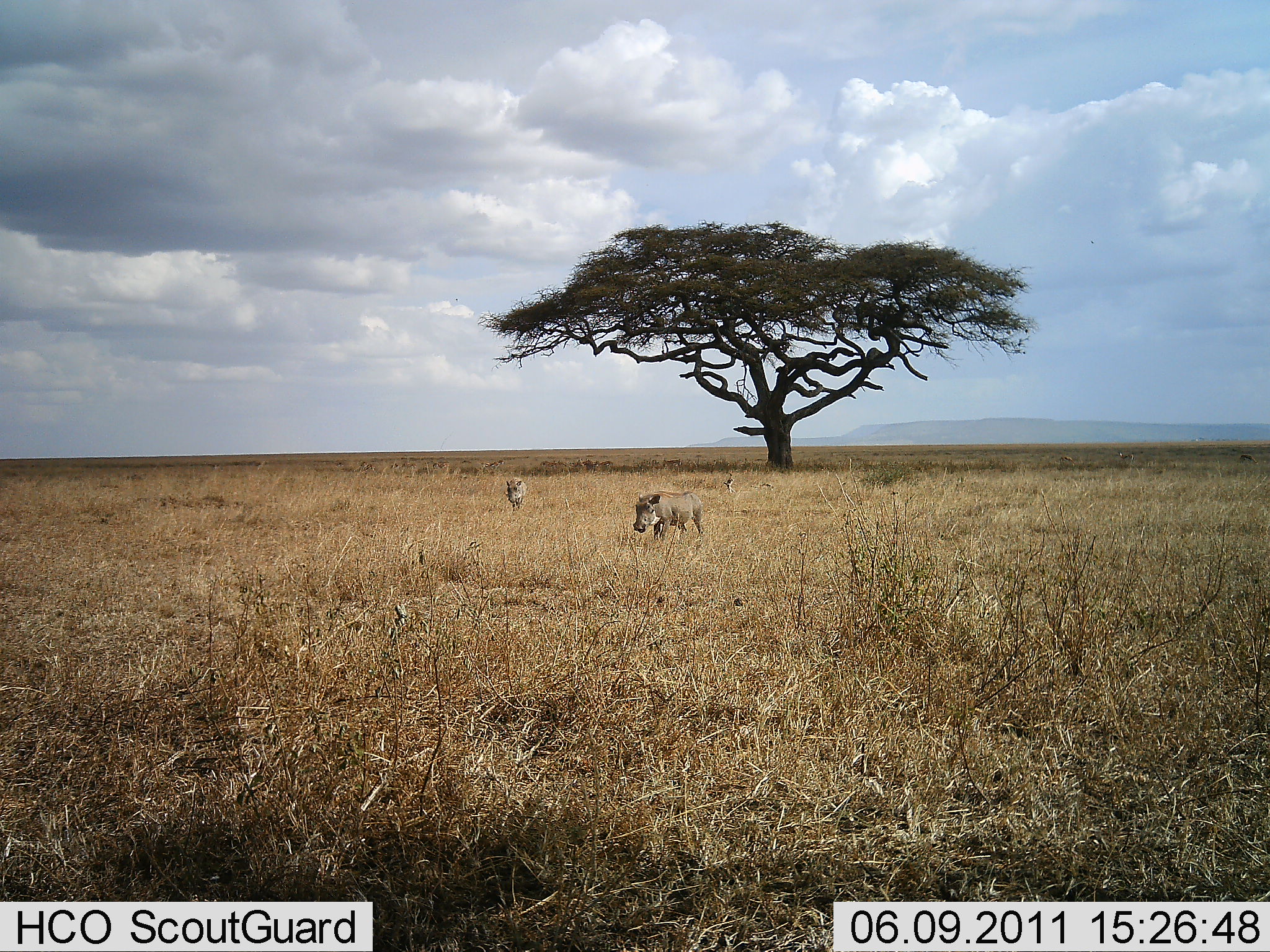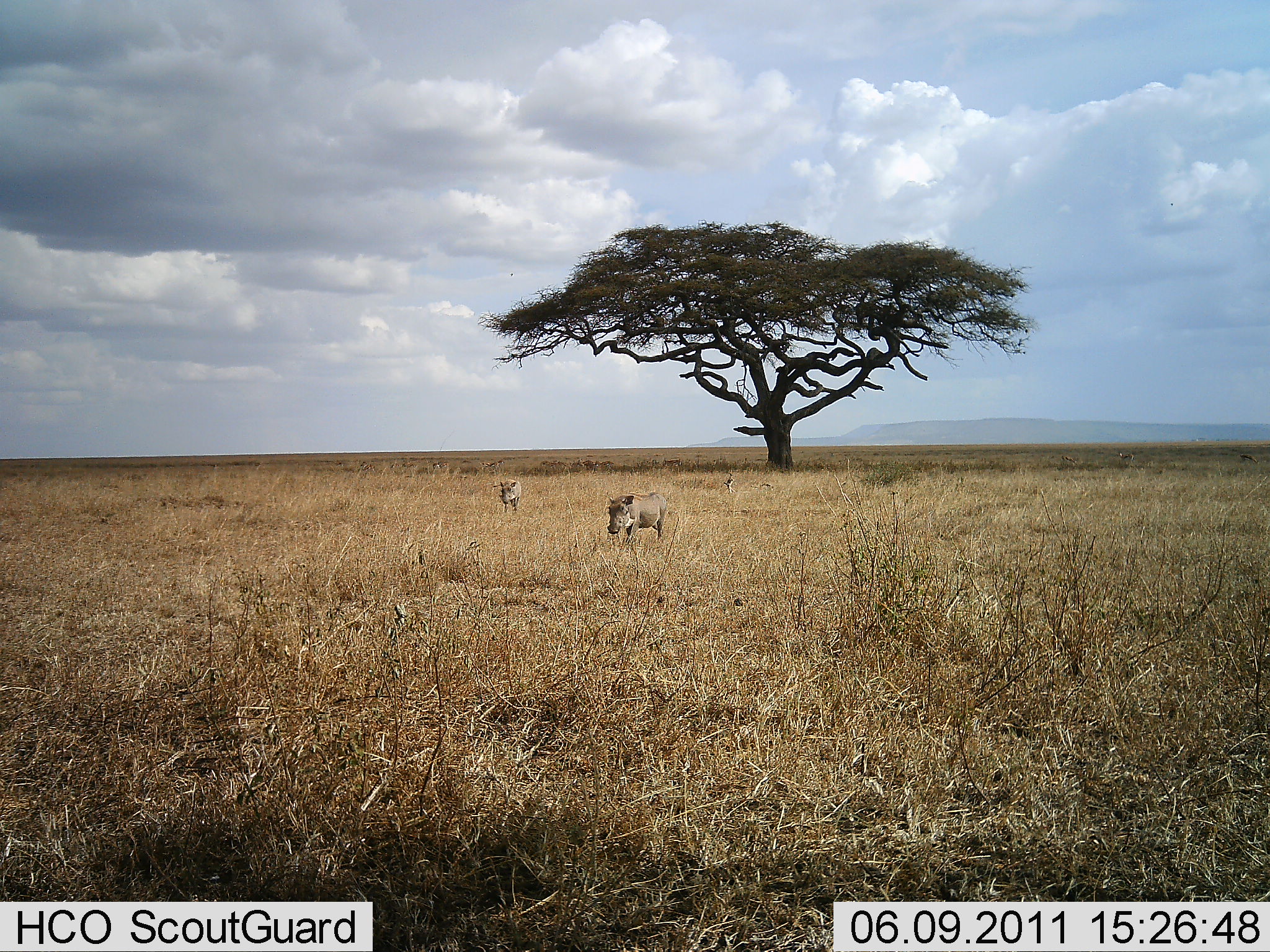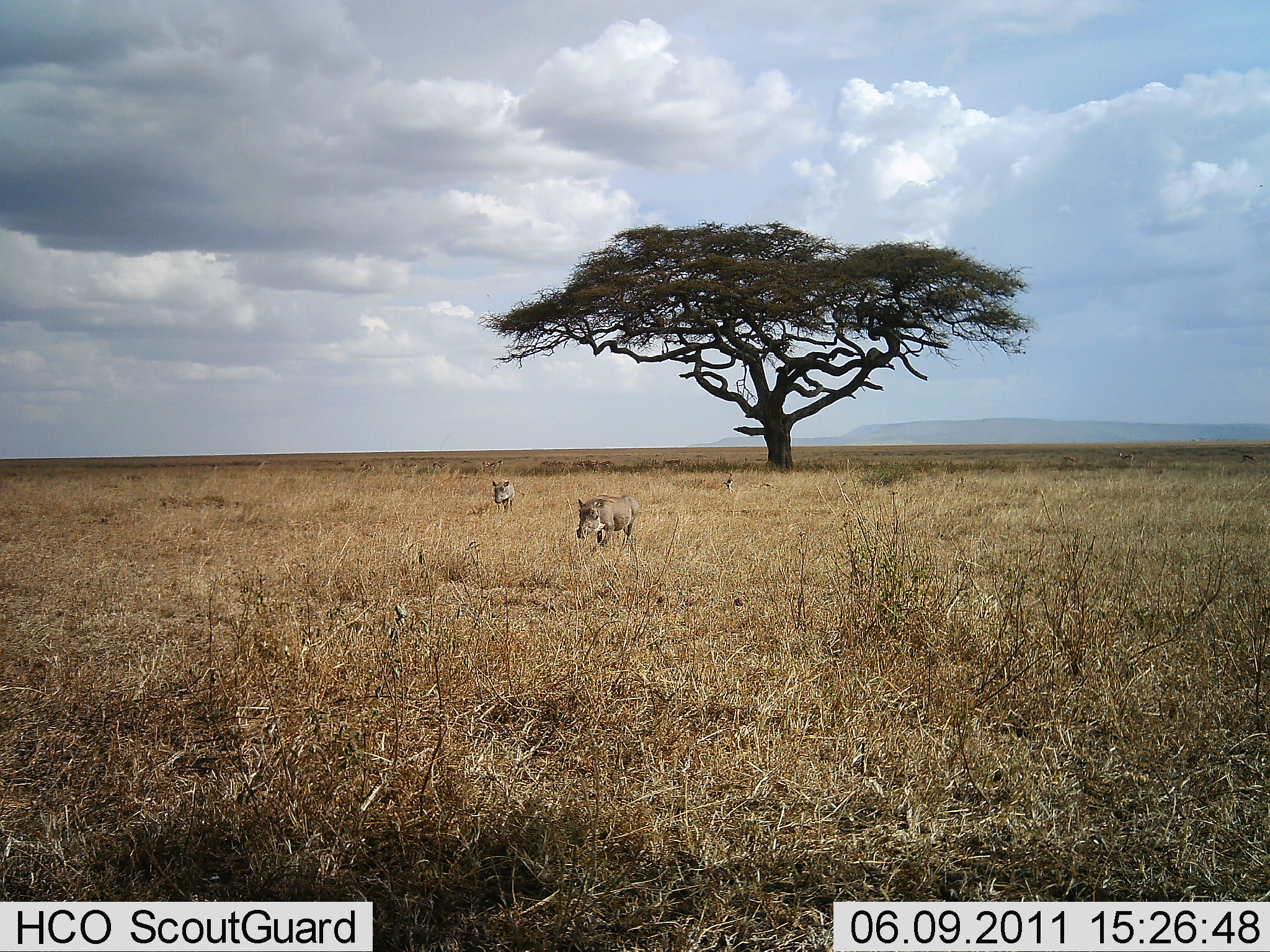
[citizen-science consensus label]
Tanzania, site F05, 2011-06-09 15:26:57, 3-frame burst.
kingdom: Animalia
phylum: Chordata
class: Mammalia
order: Artiodactyla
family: Suidae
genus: Phacochoerus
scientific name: Phacochoerus africanus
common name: warthog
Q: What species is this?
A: Warthog (Phacochoerus africanus).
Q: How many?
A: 2.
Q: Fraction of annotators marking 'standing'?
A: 0%.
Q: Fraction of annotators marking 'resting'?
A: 0%.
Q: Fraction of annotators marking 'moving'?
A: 100%.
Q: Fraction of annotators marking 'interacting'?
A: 0%.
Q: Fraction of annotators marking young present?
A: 0%.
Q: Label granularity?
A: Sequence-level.